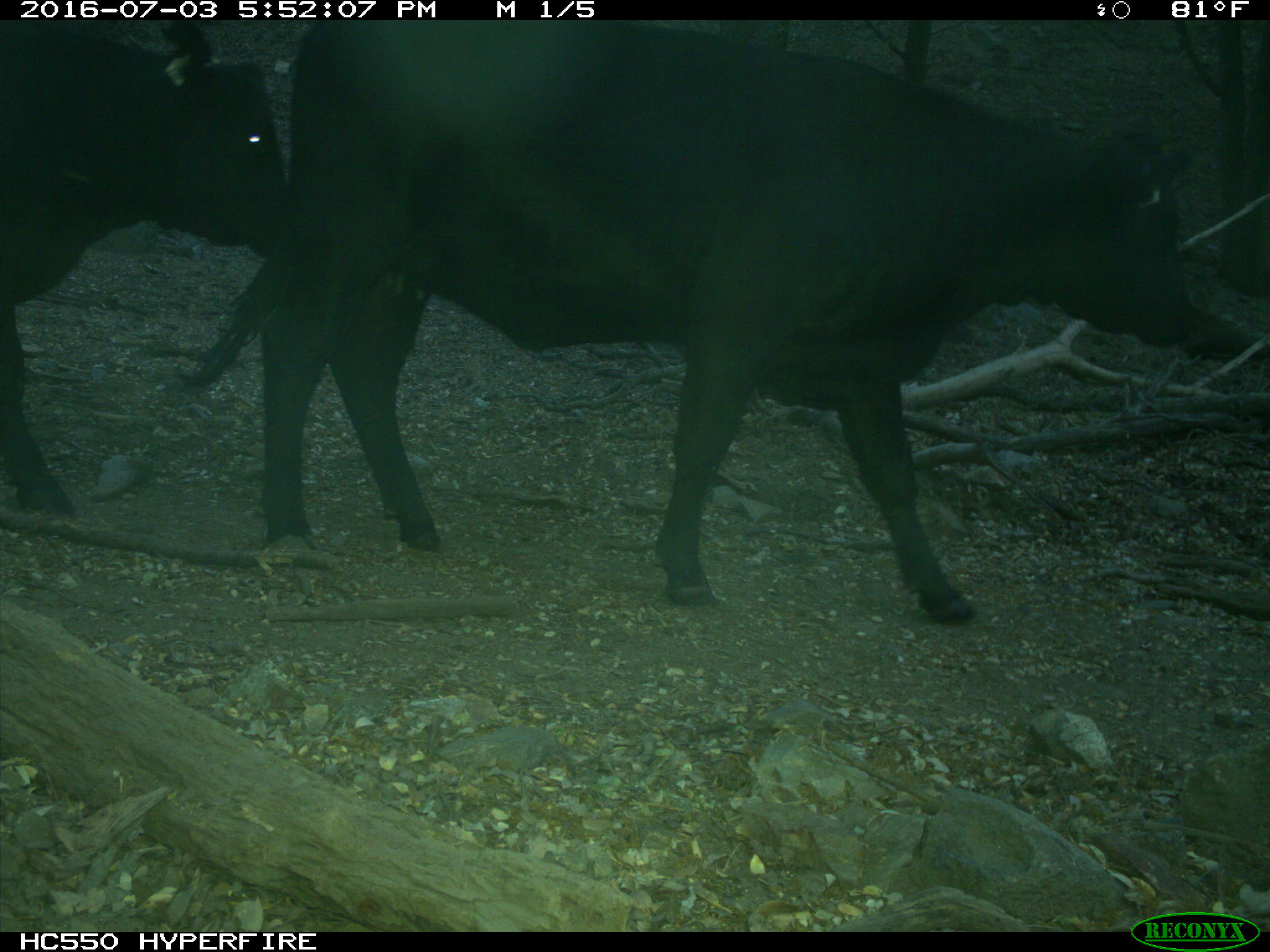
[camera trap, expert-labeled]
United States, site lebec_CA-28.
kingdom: Animalia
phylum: Chordata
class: Mammalia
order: Artiodactyla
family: Bovidae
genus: Bos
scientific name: Bos taurus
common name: domestic cow